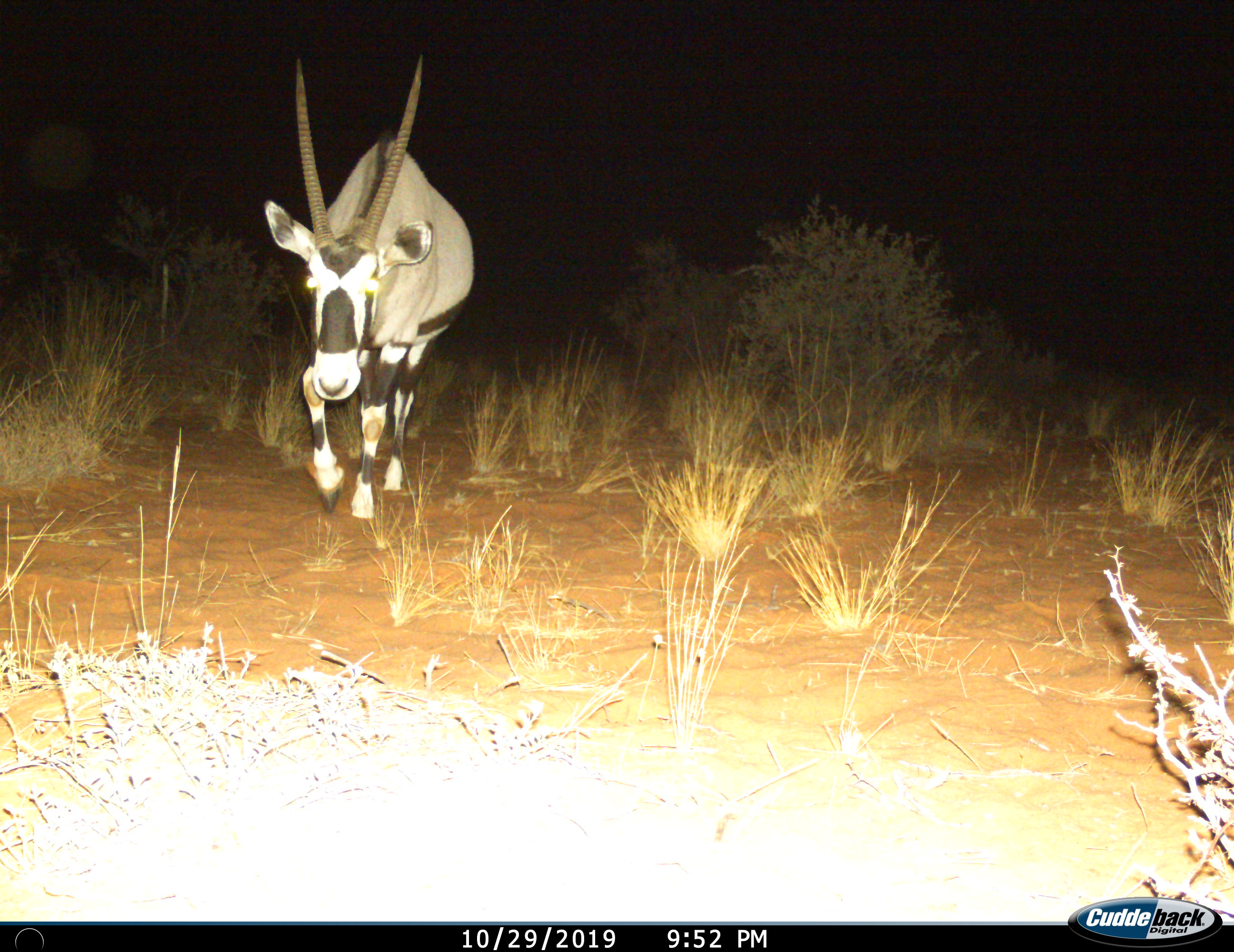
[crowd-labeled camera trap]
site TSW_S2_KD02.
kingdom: Animalia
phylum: Chordata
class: Mammalia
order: Artiodactyla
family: Bovidae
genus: Oryx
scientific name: Oryx gazella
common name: gemsbok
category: oryx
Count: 1.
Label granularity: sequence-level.